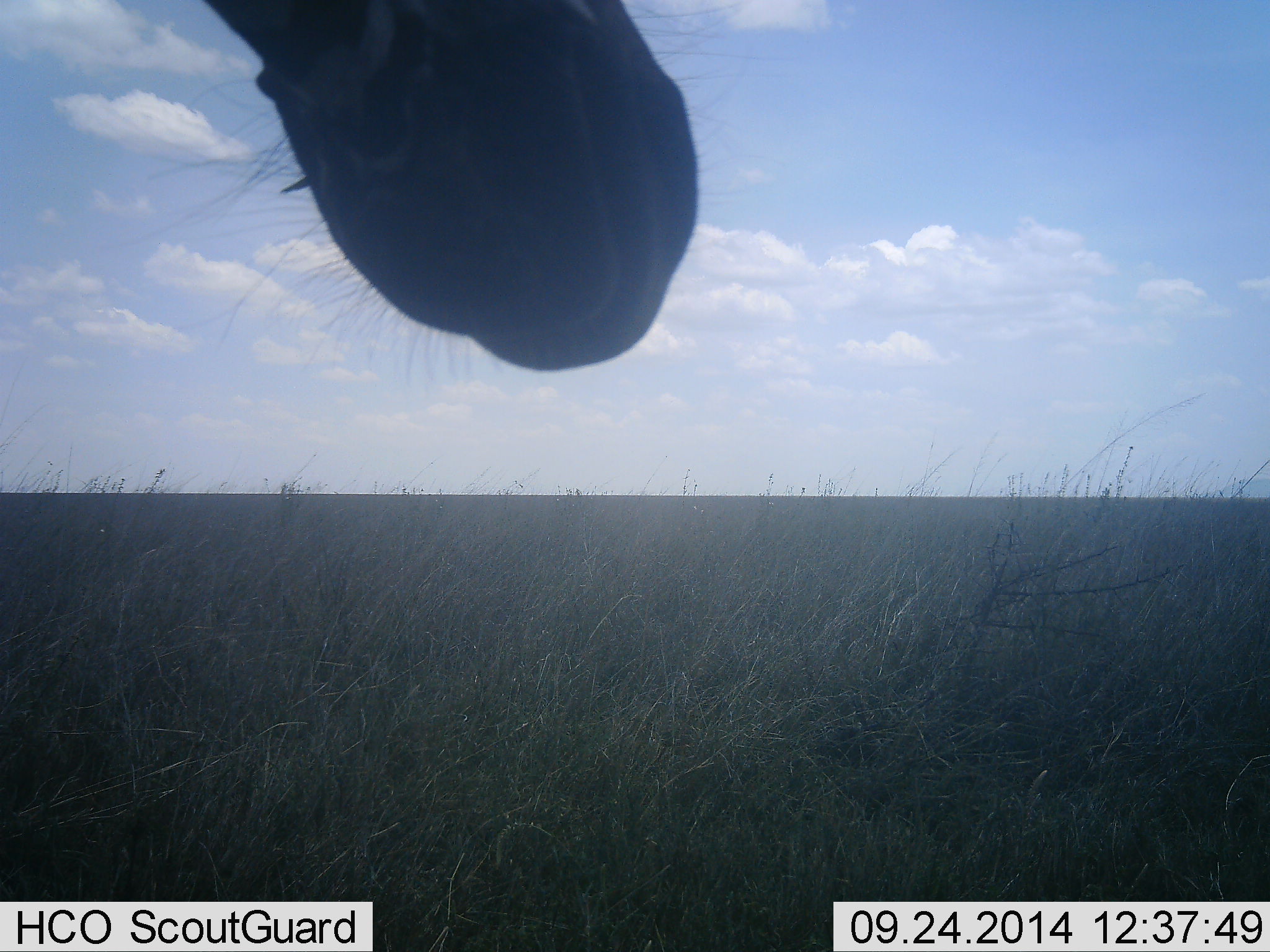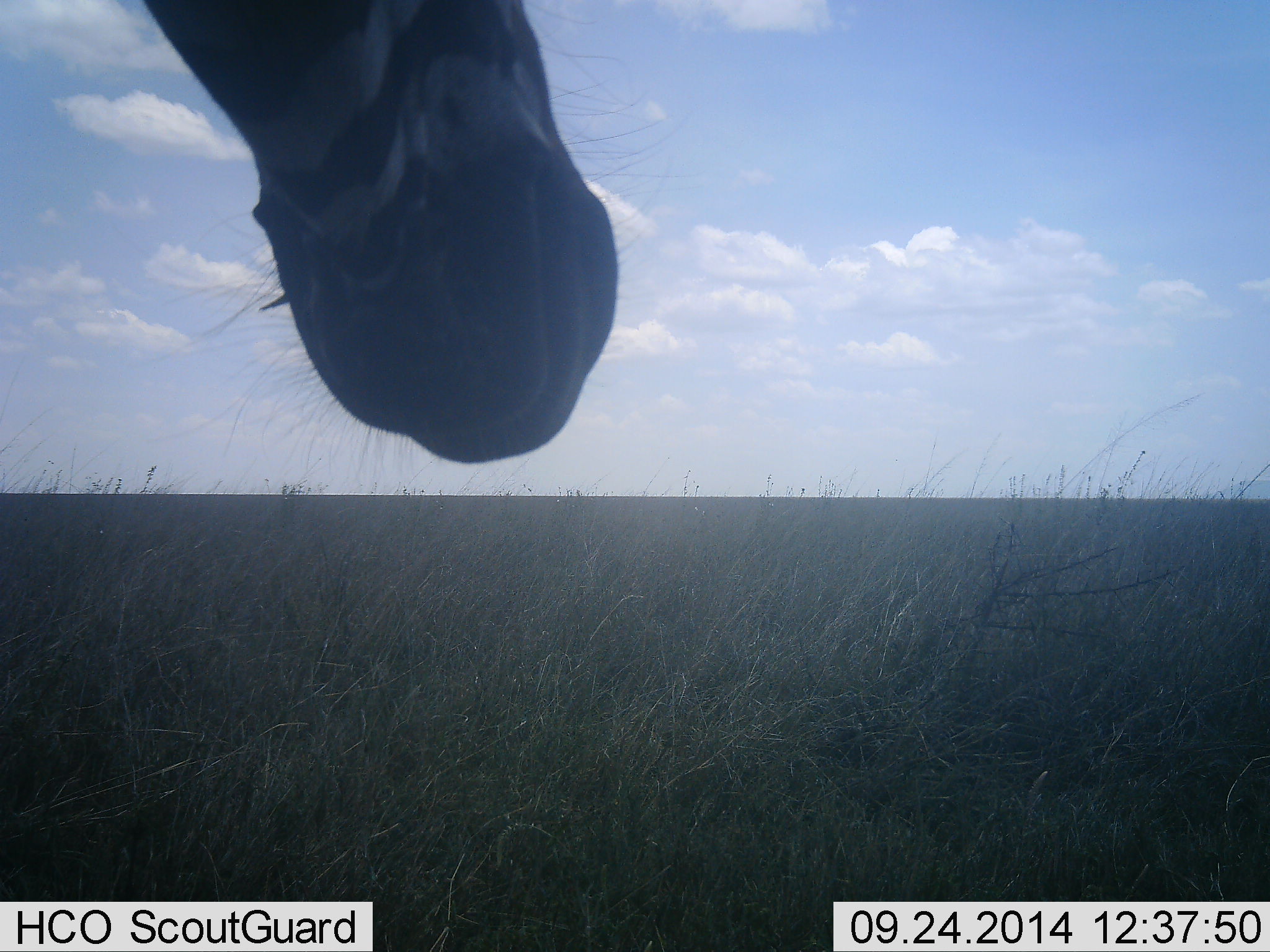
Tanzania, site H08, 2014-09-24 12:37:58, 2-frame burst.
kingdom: Animalia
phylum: Chordata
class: Mammalia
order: Perissodactyla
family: Equidae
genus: Equus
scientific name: Equus quagga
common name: plains zebra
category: zebra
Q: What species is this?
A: Zebra (plains zebra) (Equus quagga).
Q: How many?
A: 1.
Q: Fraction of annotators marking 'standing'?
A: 60%.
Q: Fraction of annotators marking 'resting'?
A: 0%.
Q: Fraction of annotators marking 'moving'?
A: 20%.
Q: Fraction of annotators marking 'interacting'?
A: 10%.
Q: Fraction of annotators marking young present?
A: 0%.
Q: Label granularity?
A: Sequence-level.